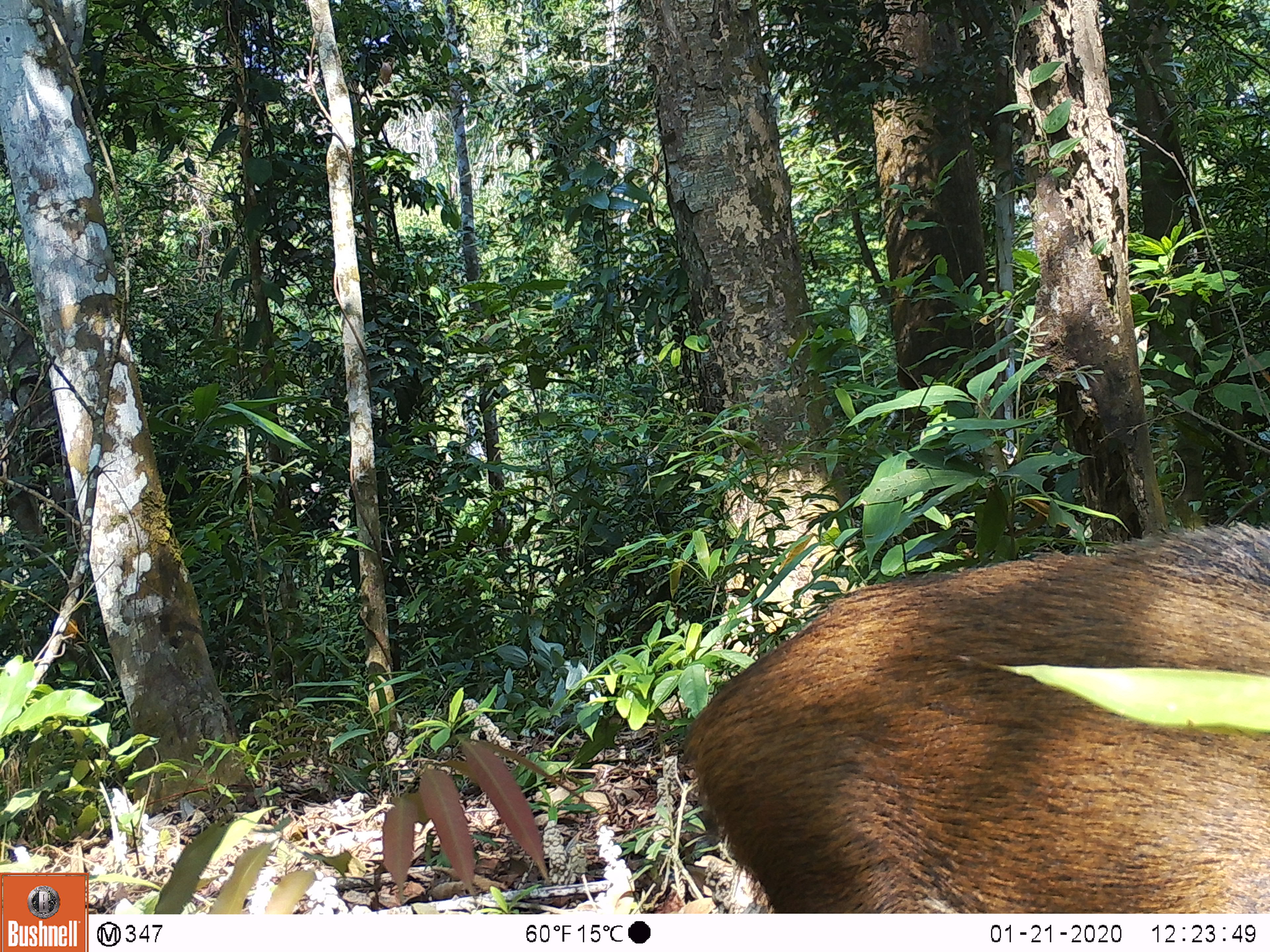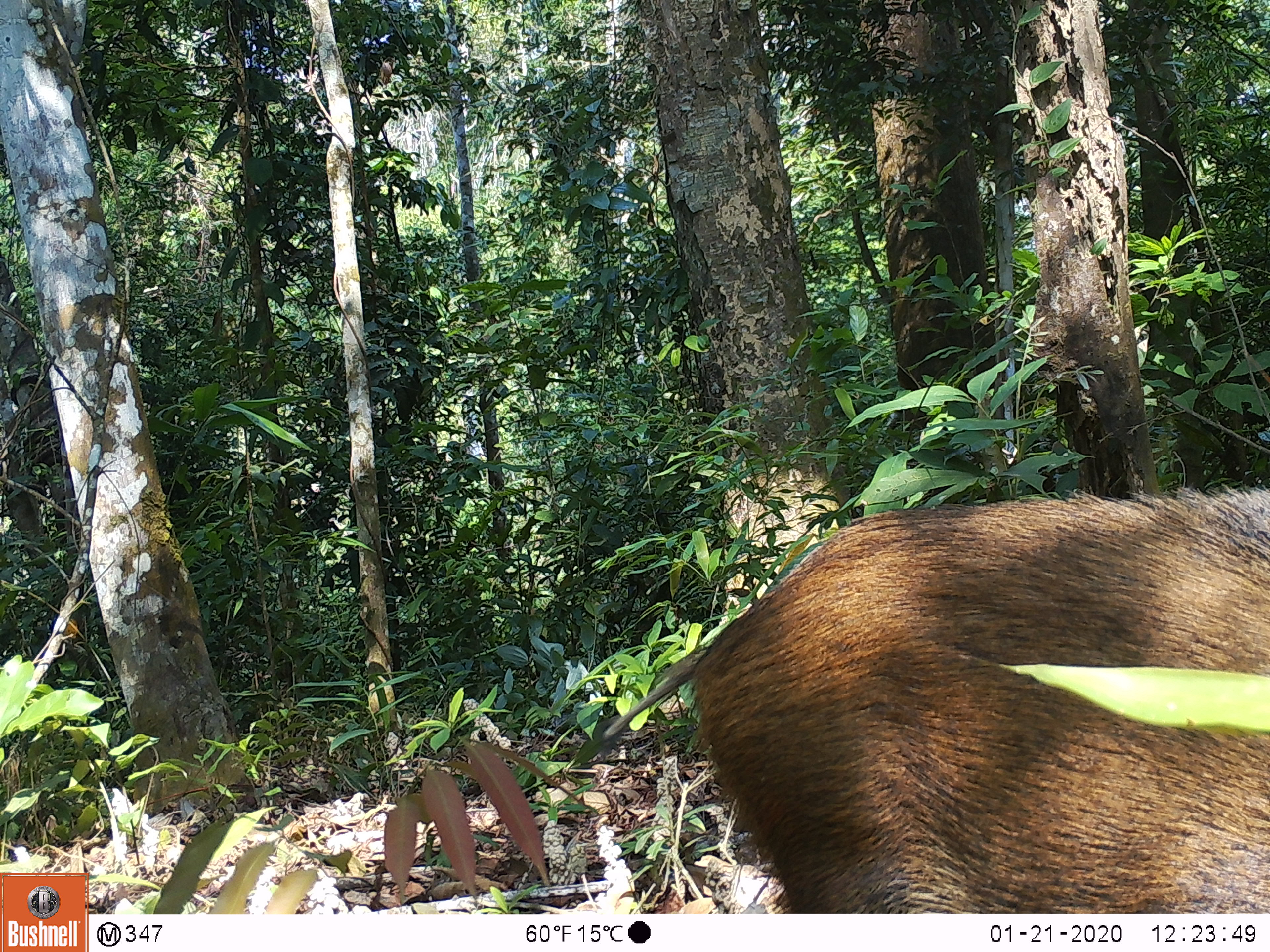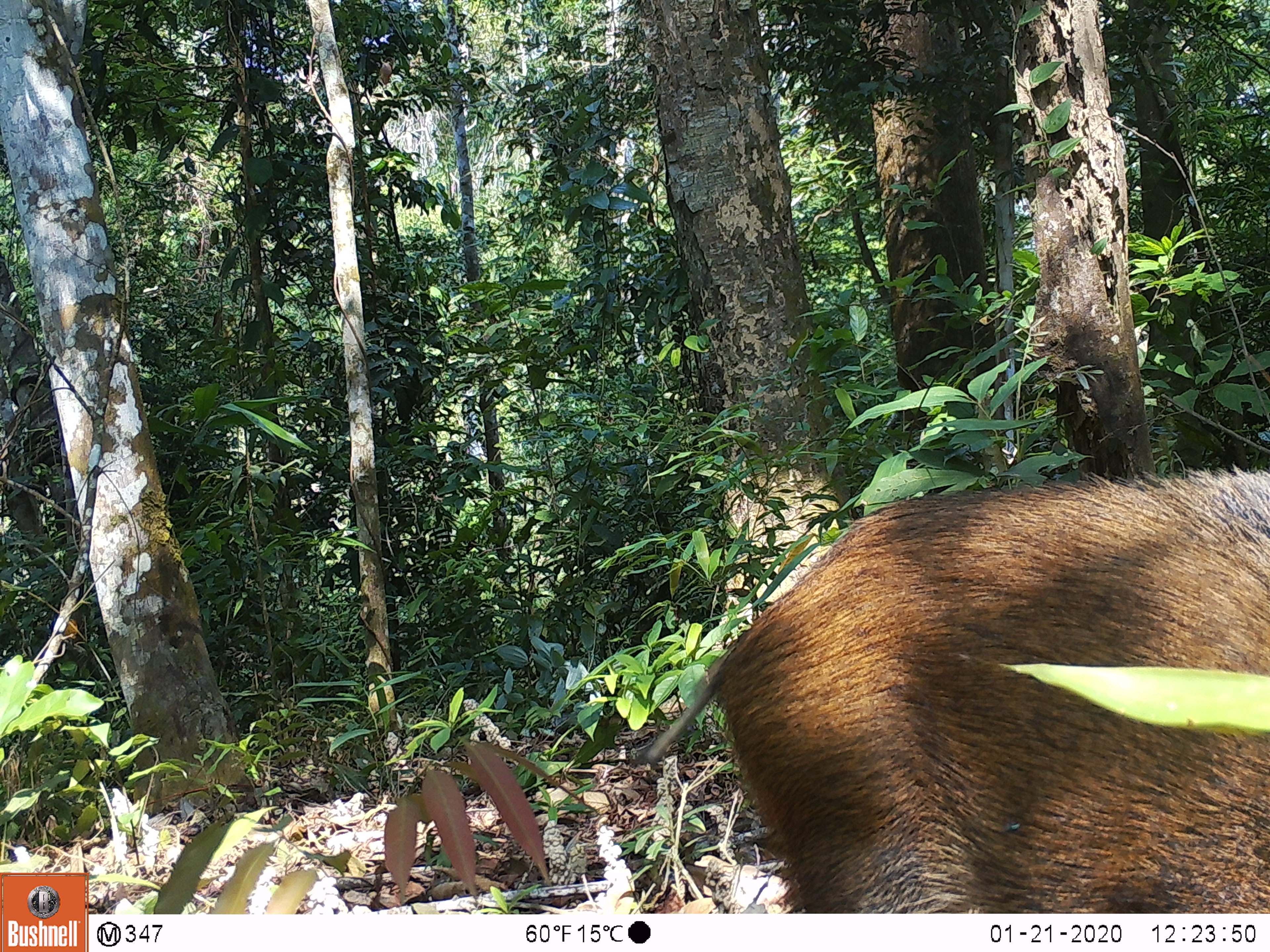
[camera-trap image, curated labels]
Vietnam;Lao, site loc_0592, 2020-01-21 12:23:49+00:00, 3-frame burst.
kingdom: Animalia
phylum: Chordata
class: Mammalia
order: Artiodactyla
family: Suidae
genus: Sus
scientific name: Sus scrofa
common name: eurasian wild pig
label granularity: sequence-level